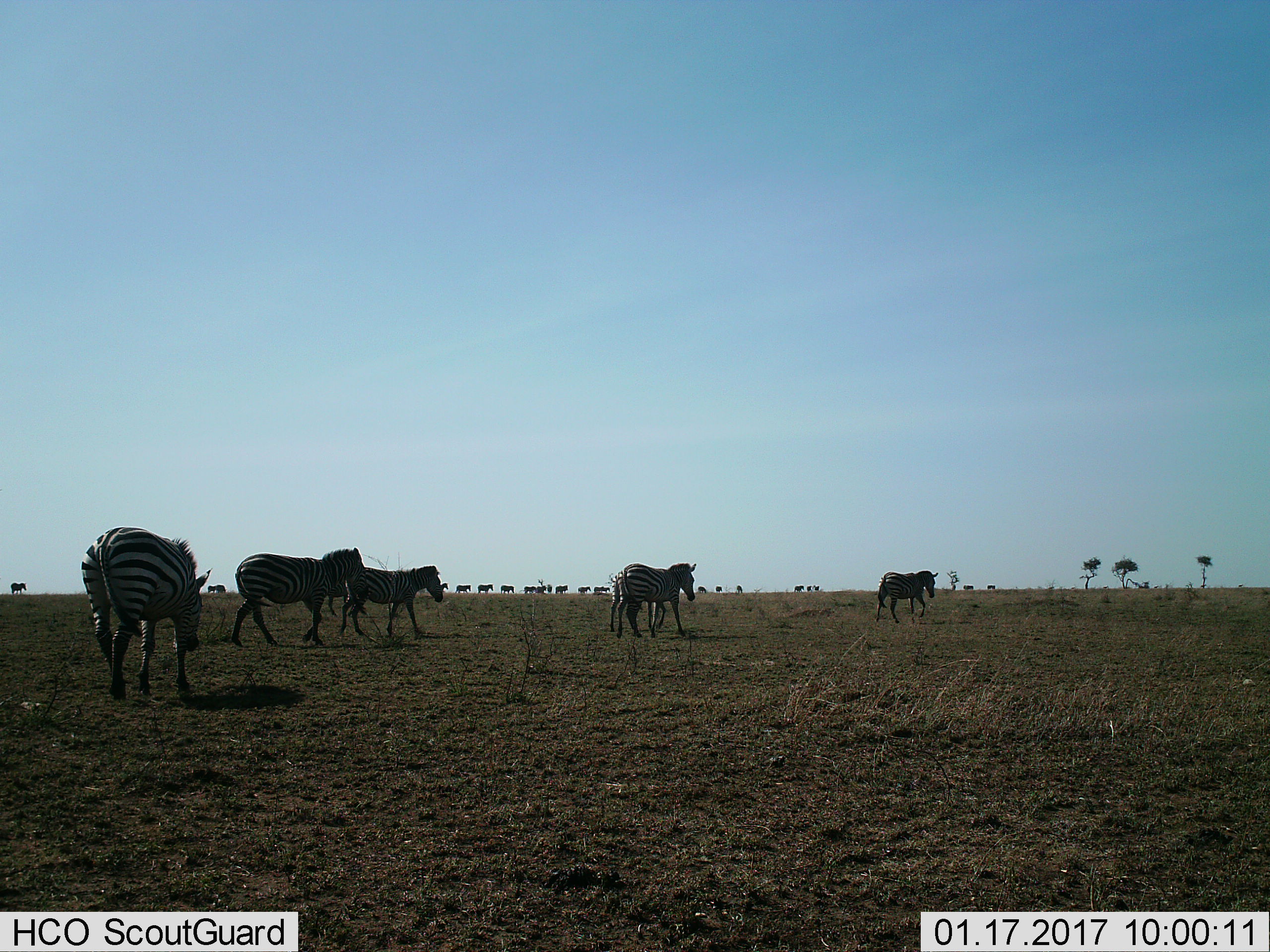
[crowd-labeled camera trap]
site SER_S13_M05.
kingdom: Animalia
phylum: Chordata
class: Mammalia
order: Perissodactyla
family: Equidae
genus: Equus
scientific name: Equus quagga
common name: plains zebra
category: zebraplains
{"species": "zebraplains (plains zebra) (Equus quagga)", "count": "11-50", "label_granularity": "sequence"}